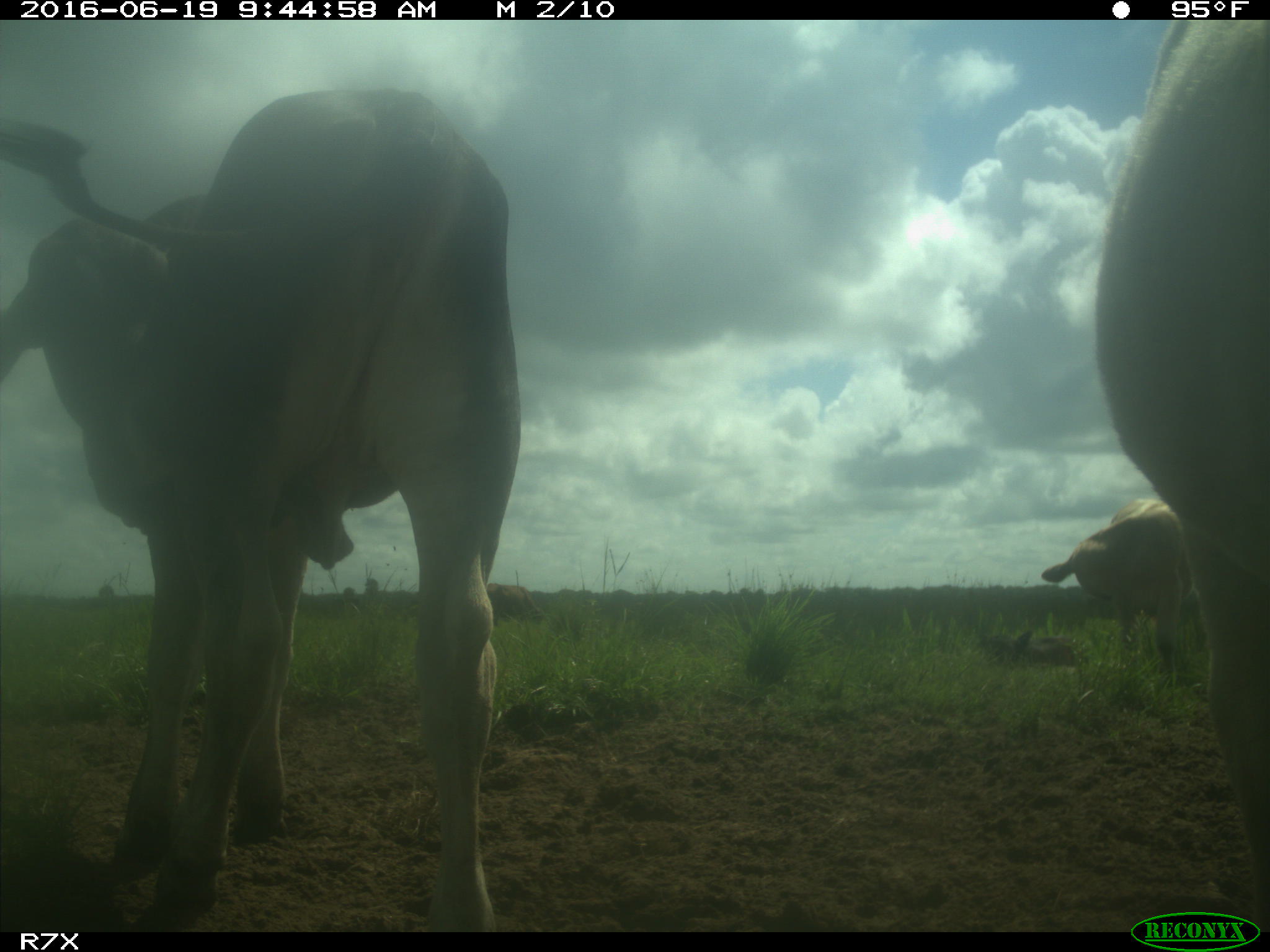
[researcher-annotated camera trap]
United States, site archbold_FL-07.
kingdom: Animalia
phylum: Chordata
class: Mammalia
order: Artiodactyla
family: Bovidae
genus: Bos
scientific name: Bos taurus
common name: domestic cow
Bos taurus (domestic cow).